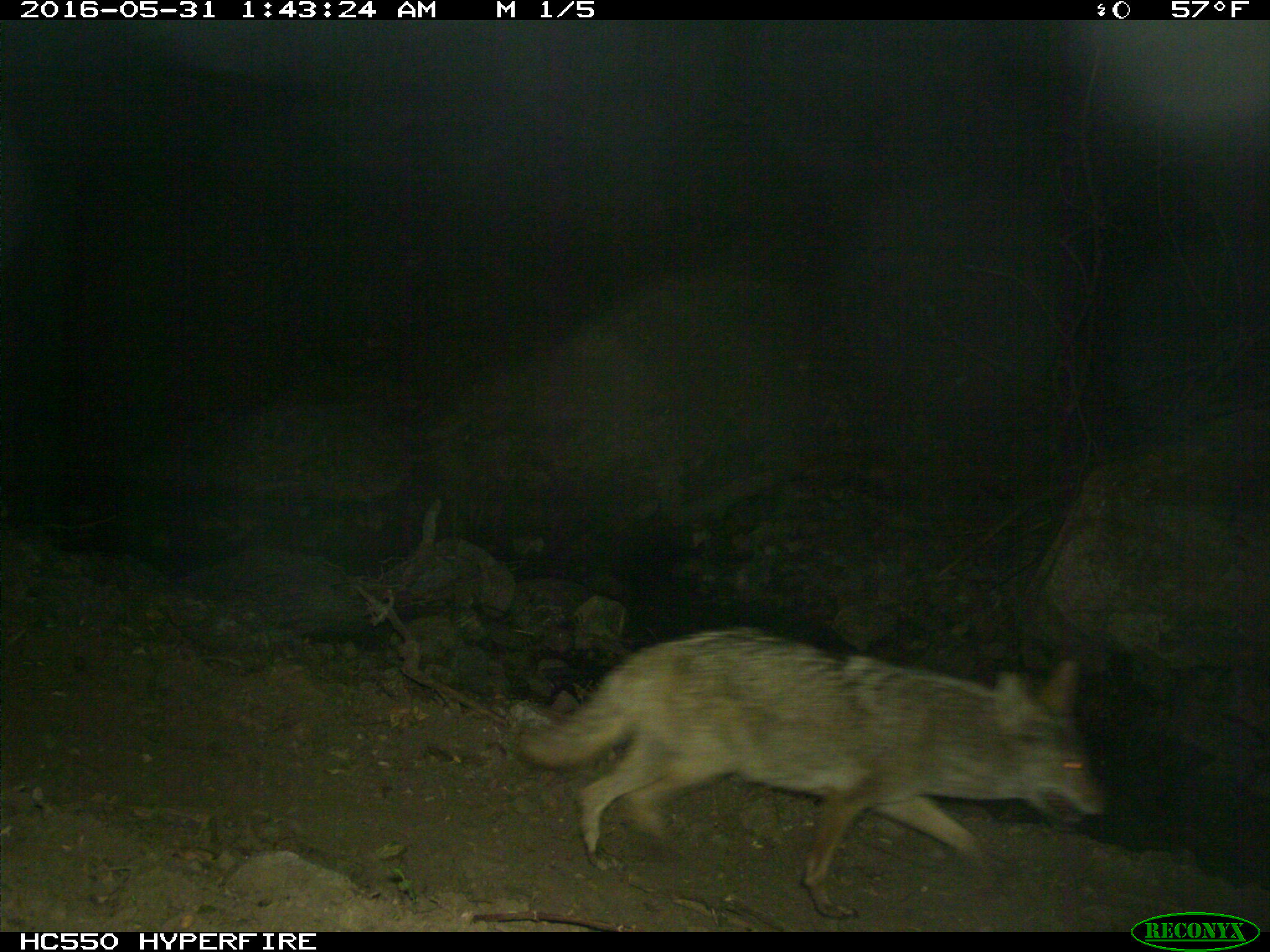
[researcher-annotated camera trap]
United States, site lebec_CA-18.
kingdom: Animalia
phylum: Chordata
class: Mammalia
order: Carnivora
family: Canidae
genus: Canis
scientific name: Canis latrans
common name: coyote